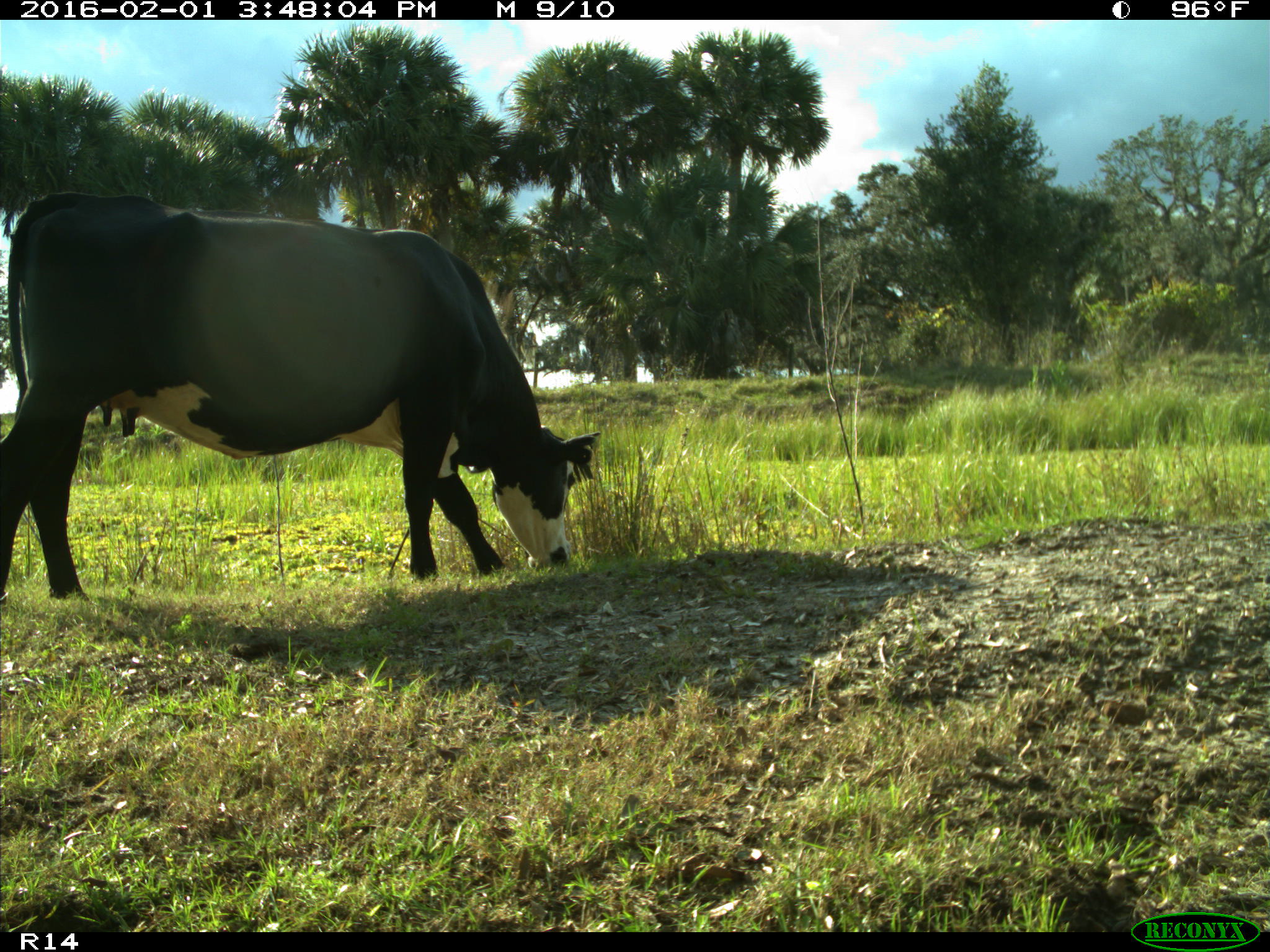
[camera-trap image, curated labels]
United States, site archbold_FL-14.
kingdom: Animalia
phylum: Chordata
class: Mammalia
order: Artiodactyla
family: Bovidae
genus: Bos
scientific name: Bos taurus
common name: domestic cow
Bos taurus (domestic cow).